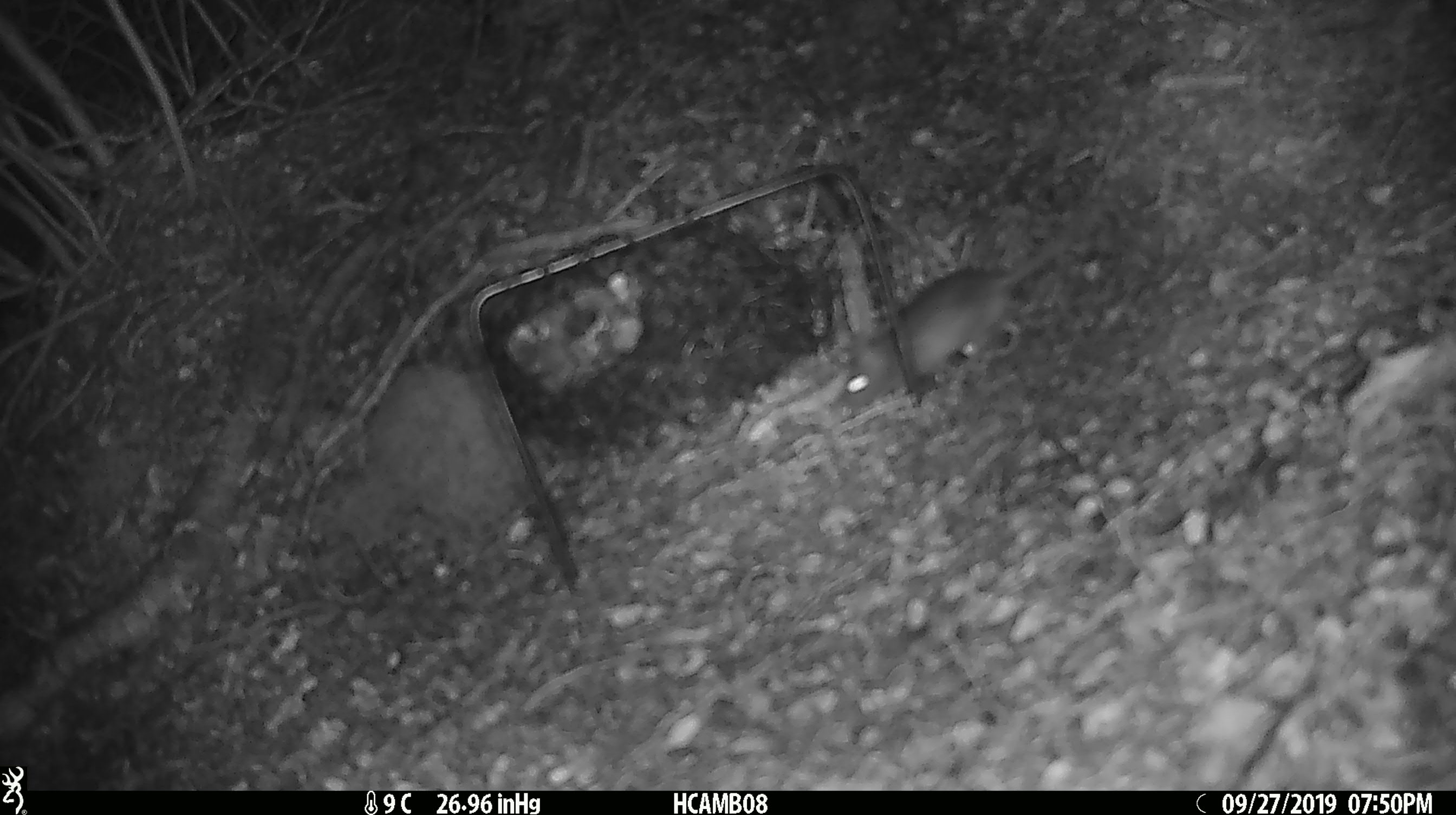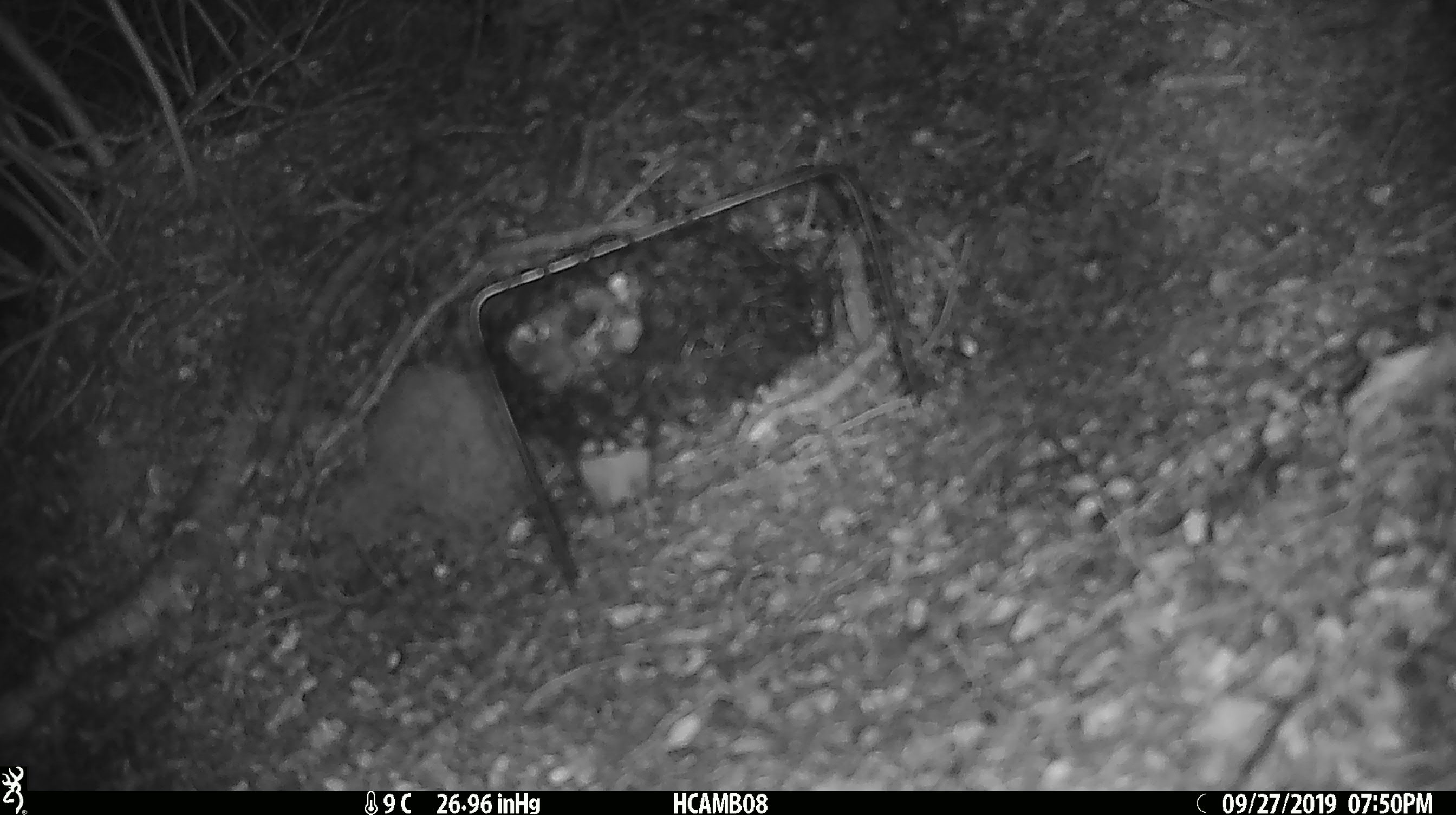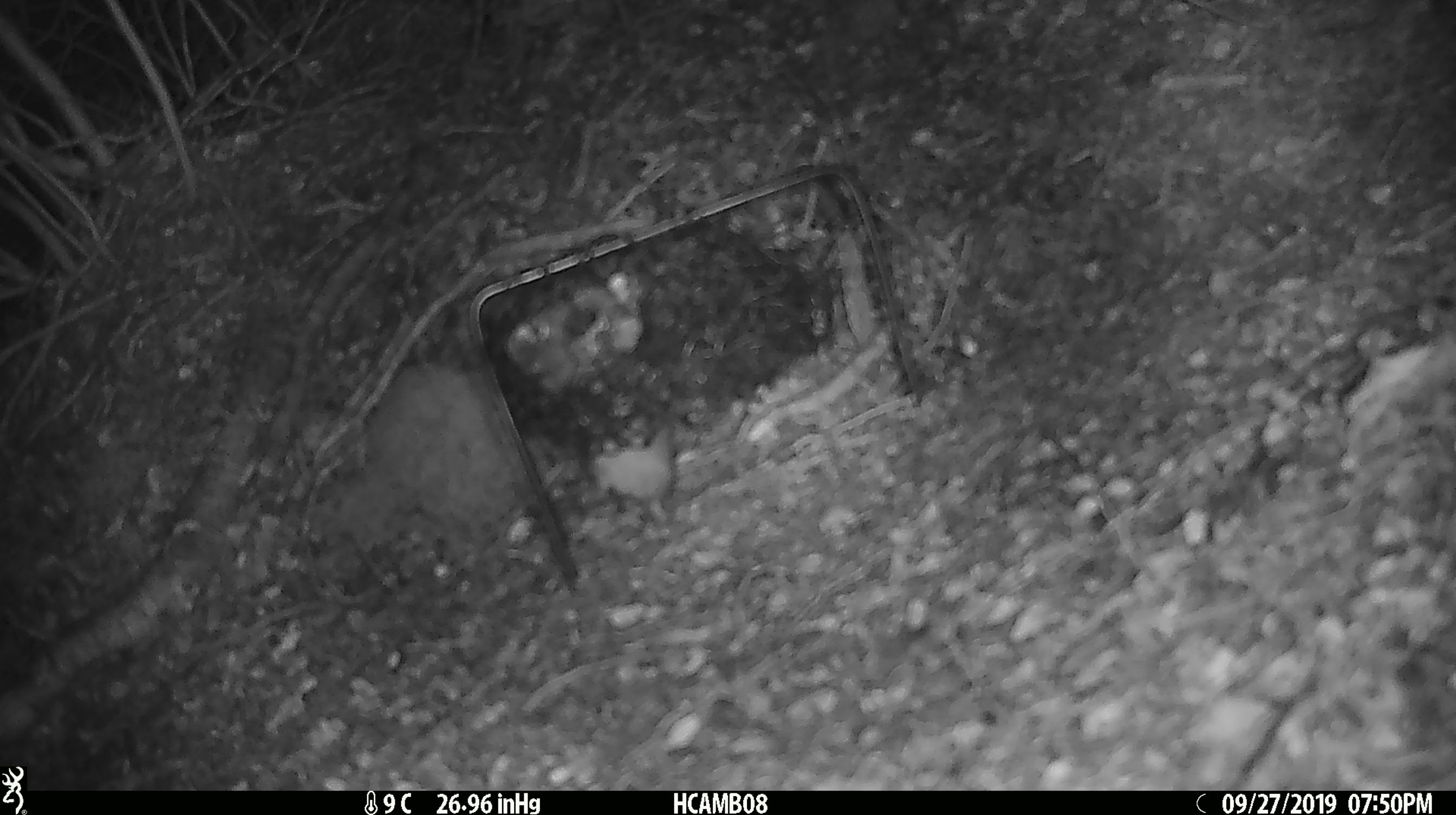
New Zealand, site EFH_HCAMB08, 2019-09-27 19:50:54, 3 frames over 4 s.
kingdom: Animalia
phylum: Chordata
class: Mammalia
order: Rodentia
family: Muridae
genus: Mus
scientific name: Mus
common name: mouse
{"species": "mouse (Mus)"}